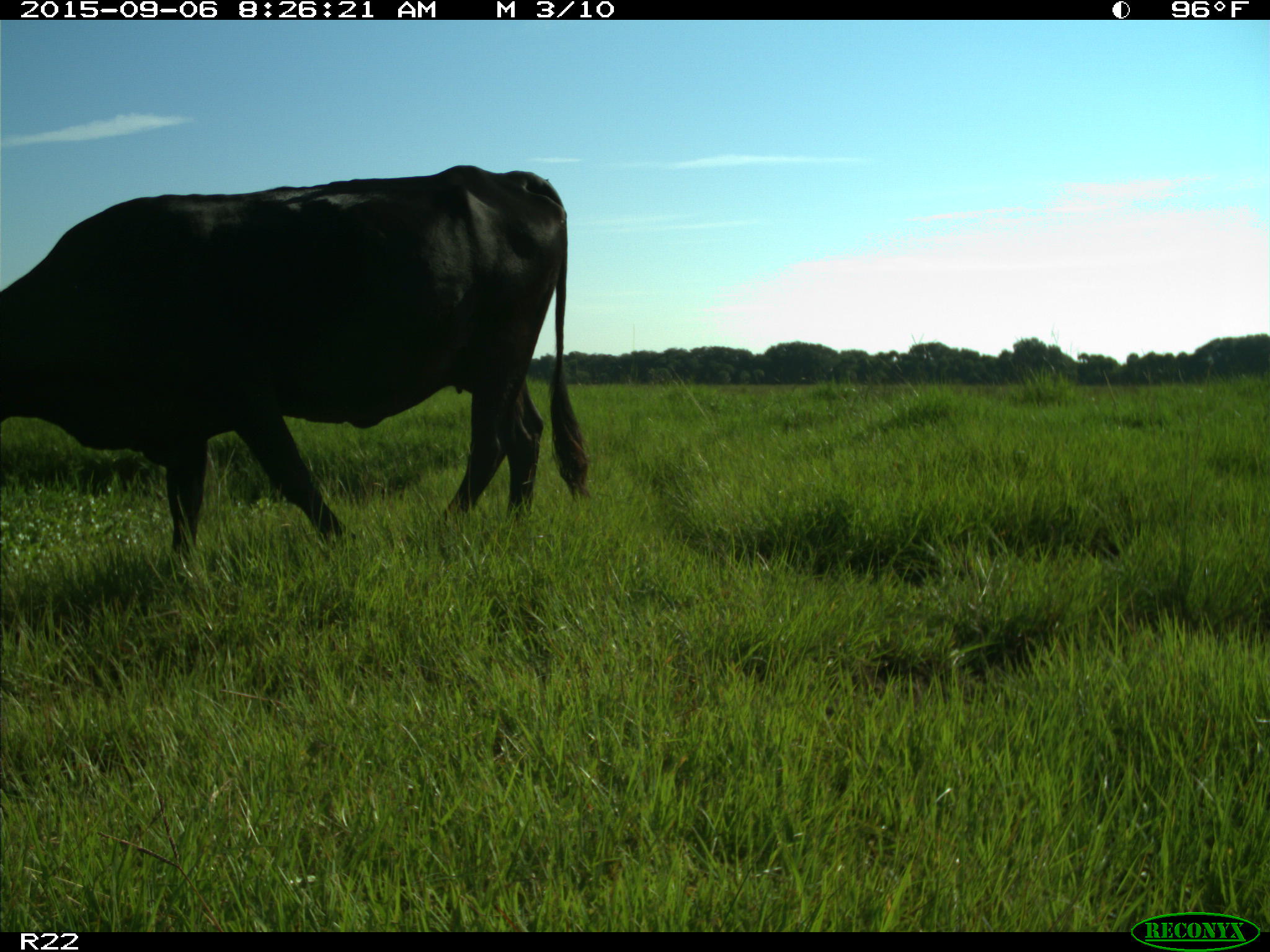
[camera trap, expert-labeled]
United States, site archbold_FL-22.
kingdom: Animalia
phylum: Chordata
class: Mammalia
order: Artiodactyla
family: Bovidae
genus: Bos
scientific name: Bos taurus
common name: domestic cow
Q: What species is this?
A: Bos taurus (domestic cow).